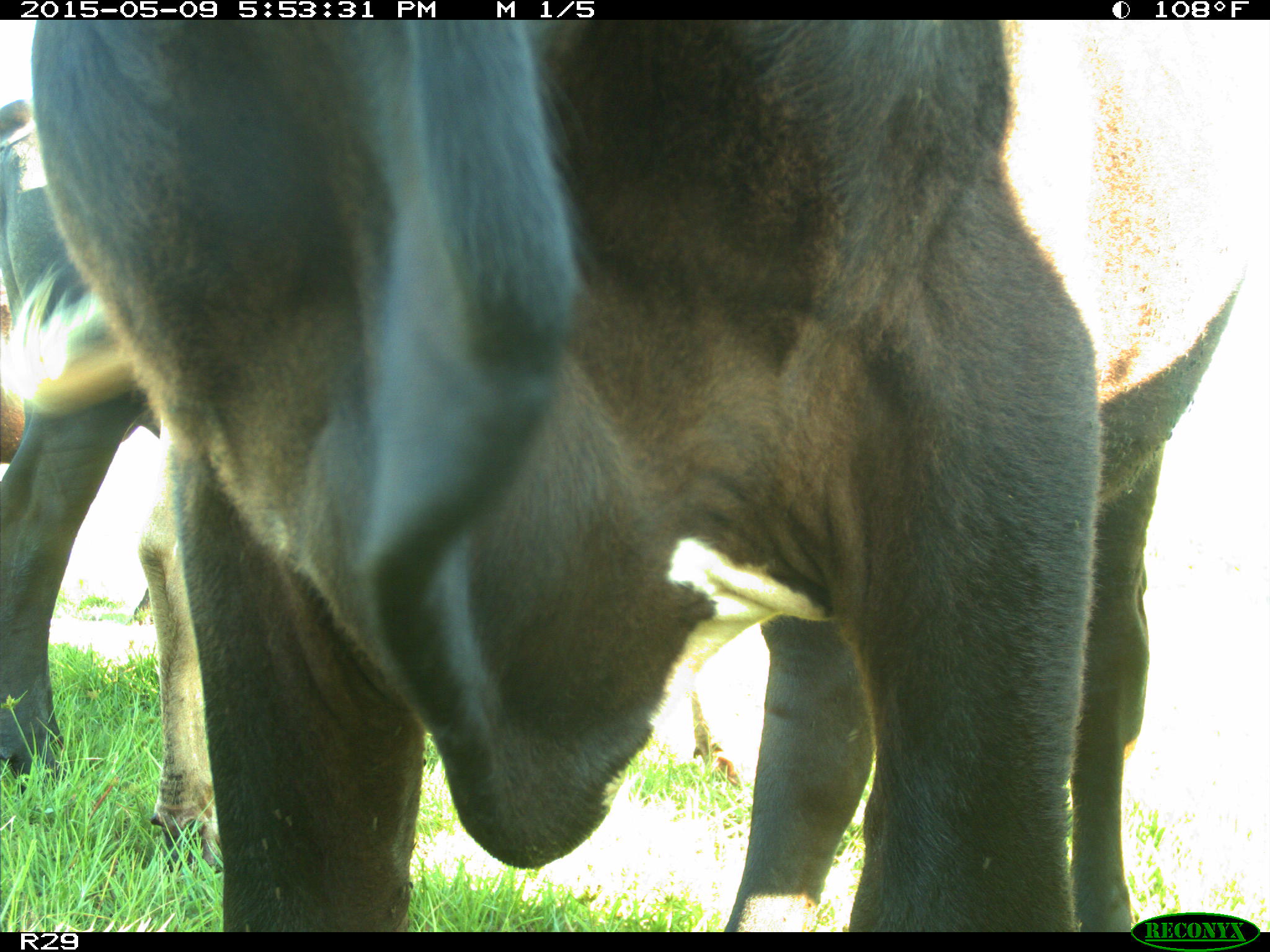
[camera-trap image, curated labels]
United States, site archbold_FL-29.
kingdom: Animalia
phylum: Chordata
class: Mammalia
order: Artiodactyla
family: Bovidae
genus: Bos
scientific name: Bos taurus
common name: domestic cow